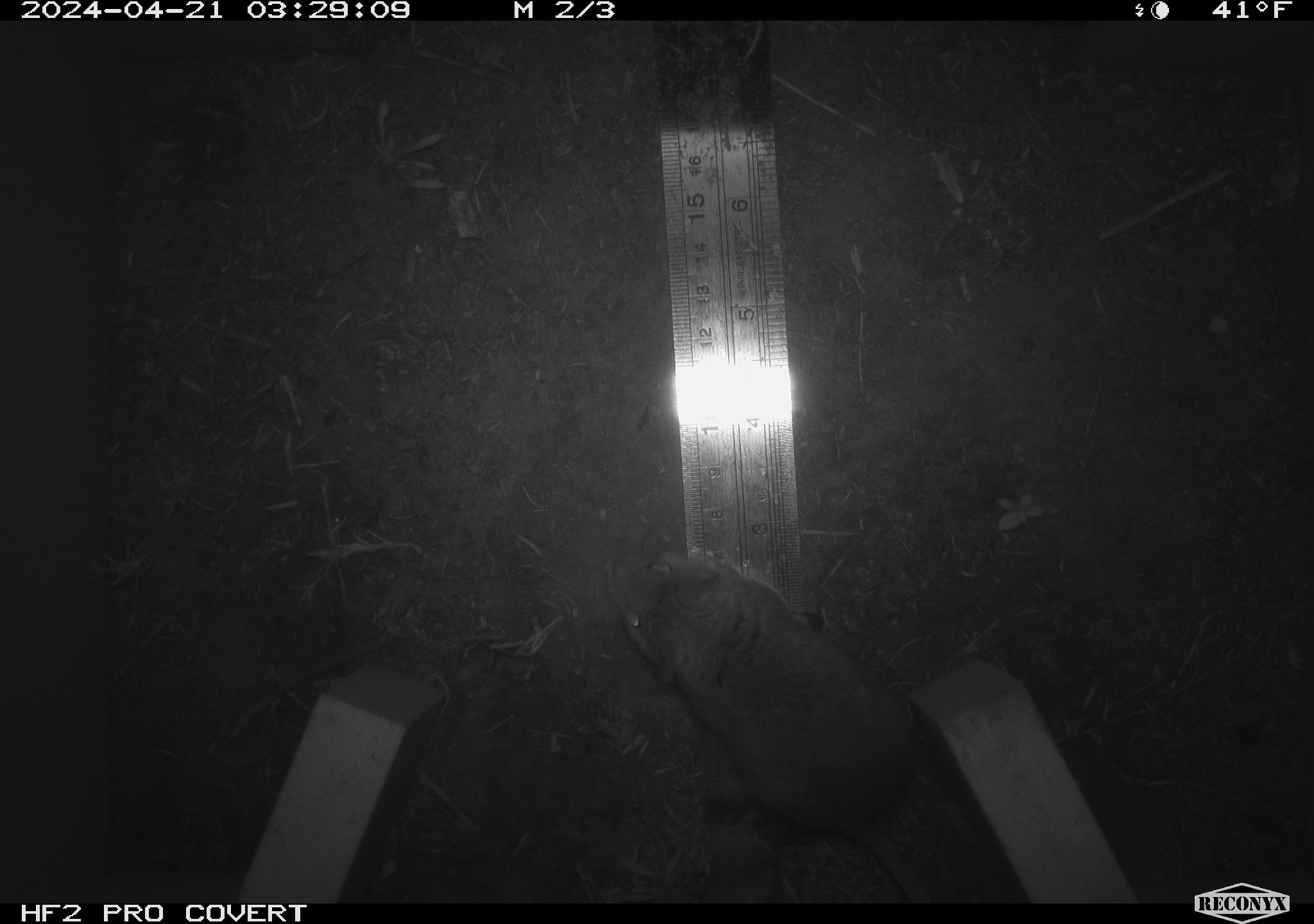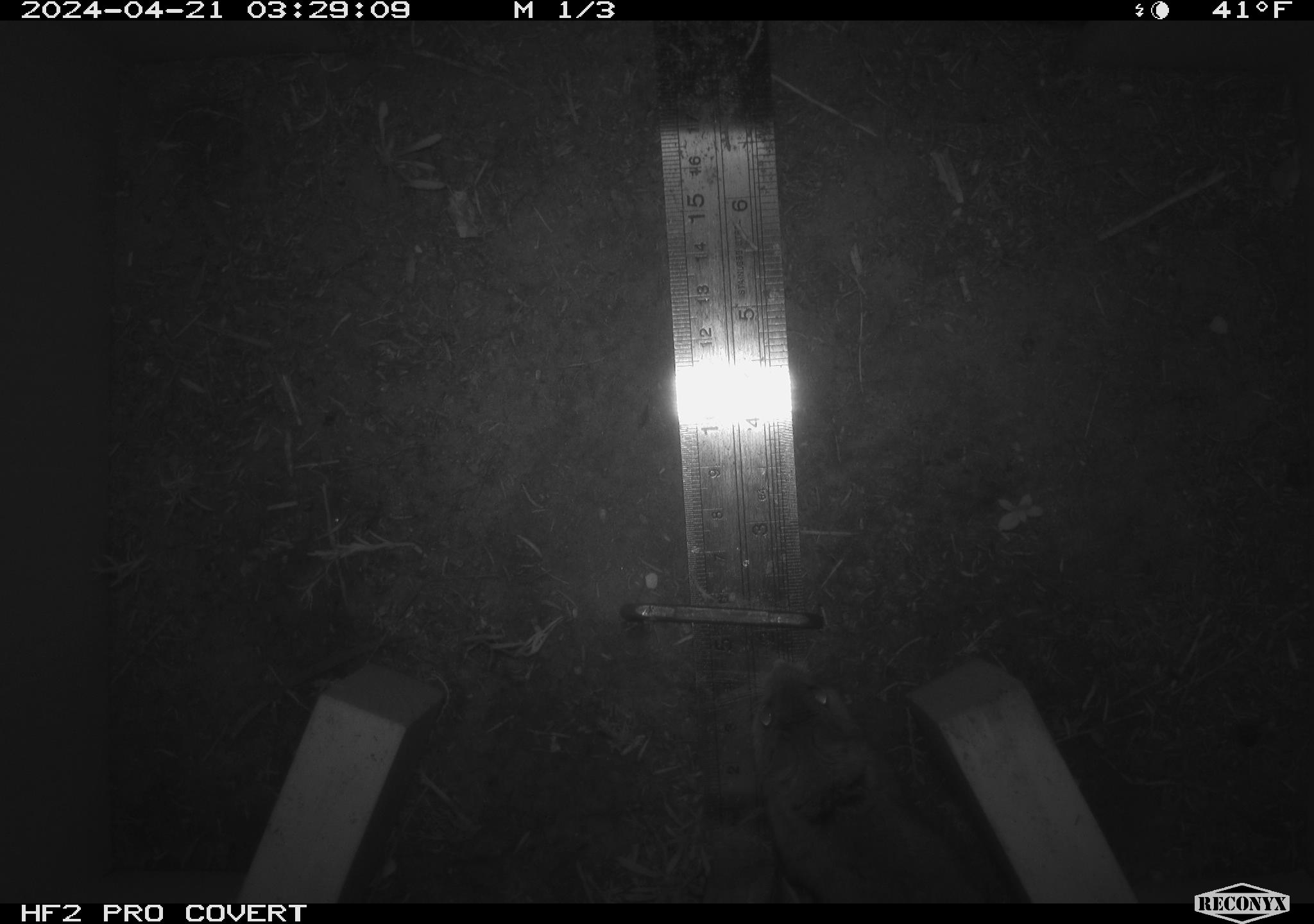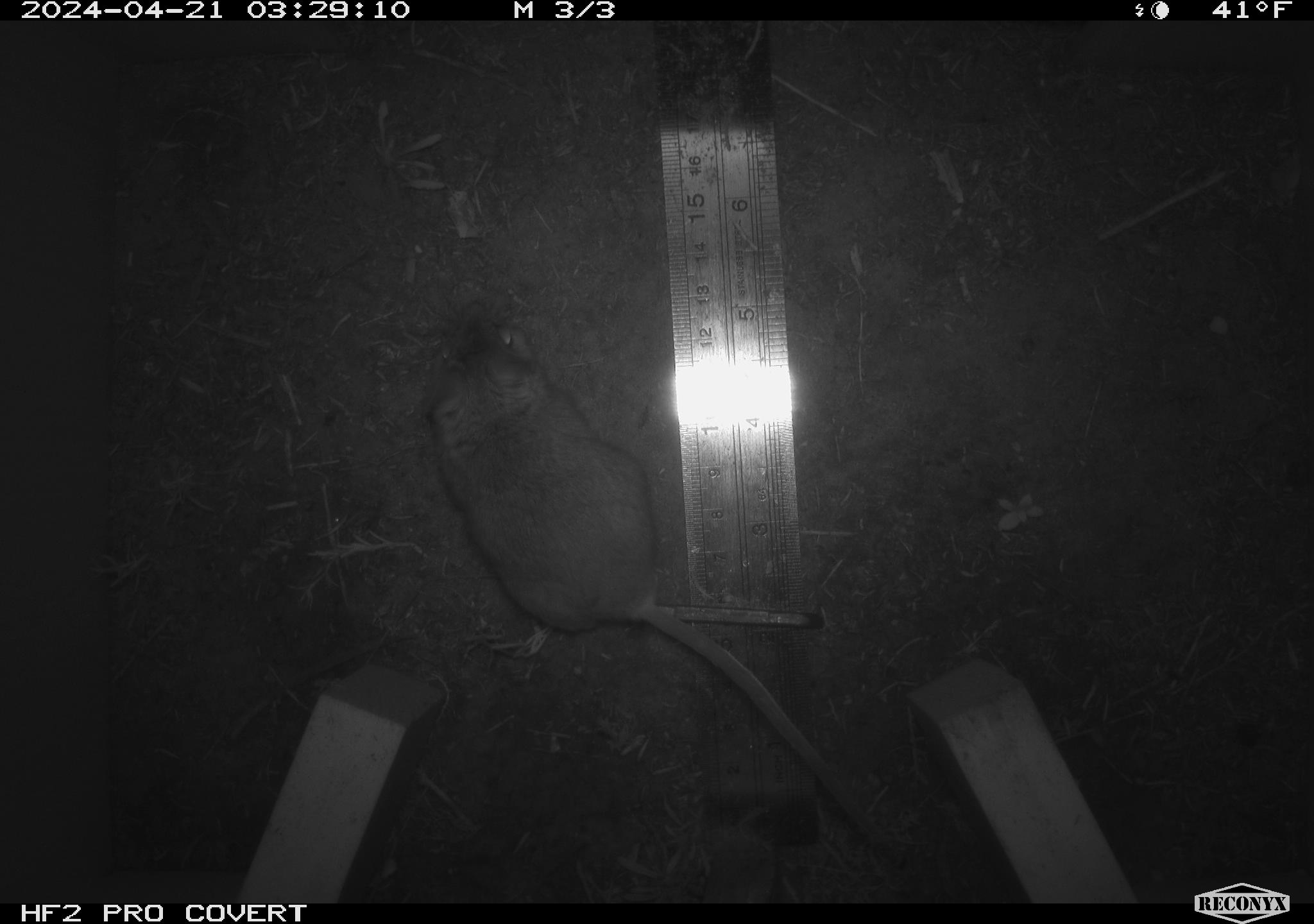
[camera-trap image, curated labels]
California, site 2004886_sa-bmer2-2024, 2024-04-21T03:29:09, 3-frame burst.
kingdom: Animalia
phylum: Chordata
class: Mammalia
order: Rodentia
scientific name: Rodentia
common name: mouse species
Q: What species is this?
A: Mouse species (Rodentia).